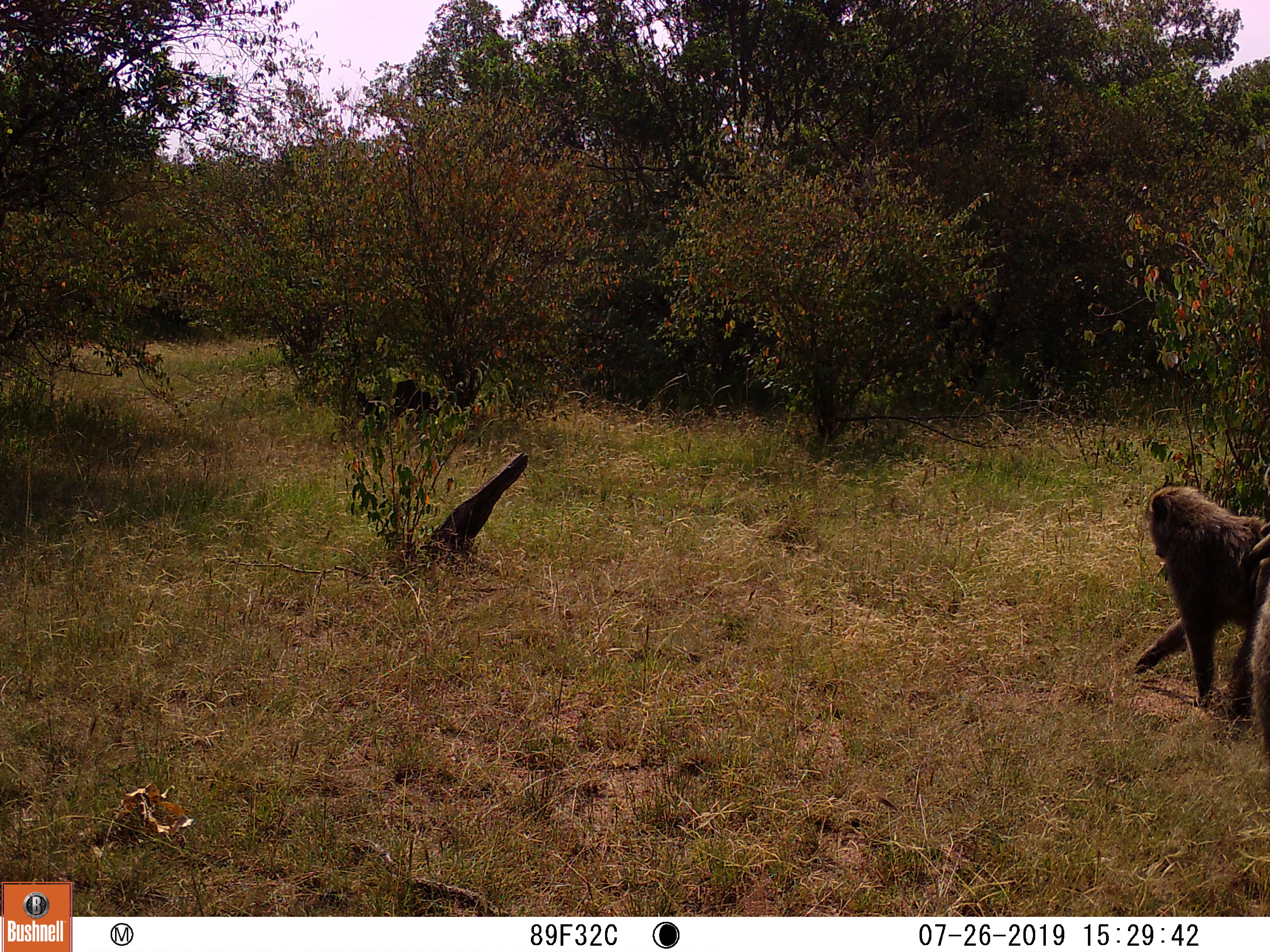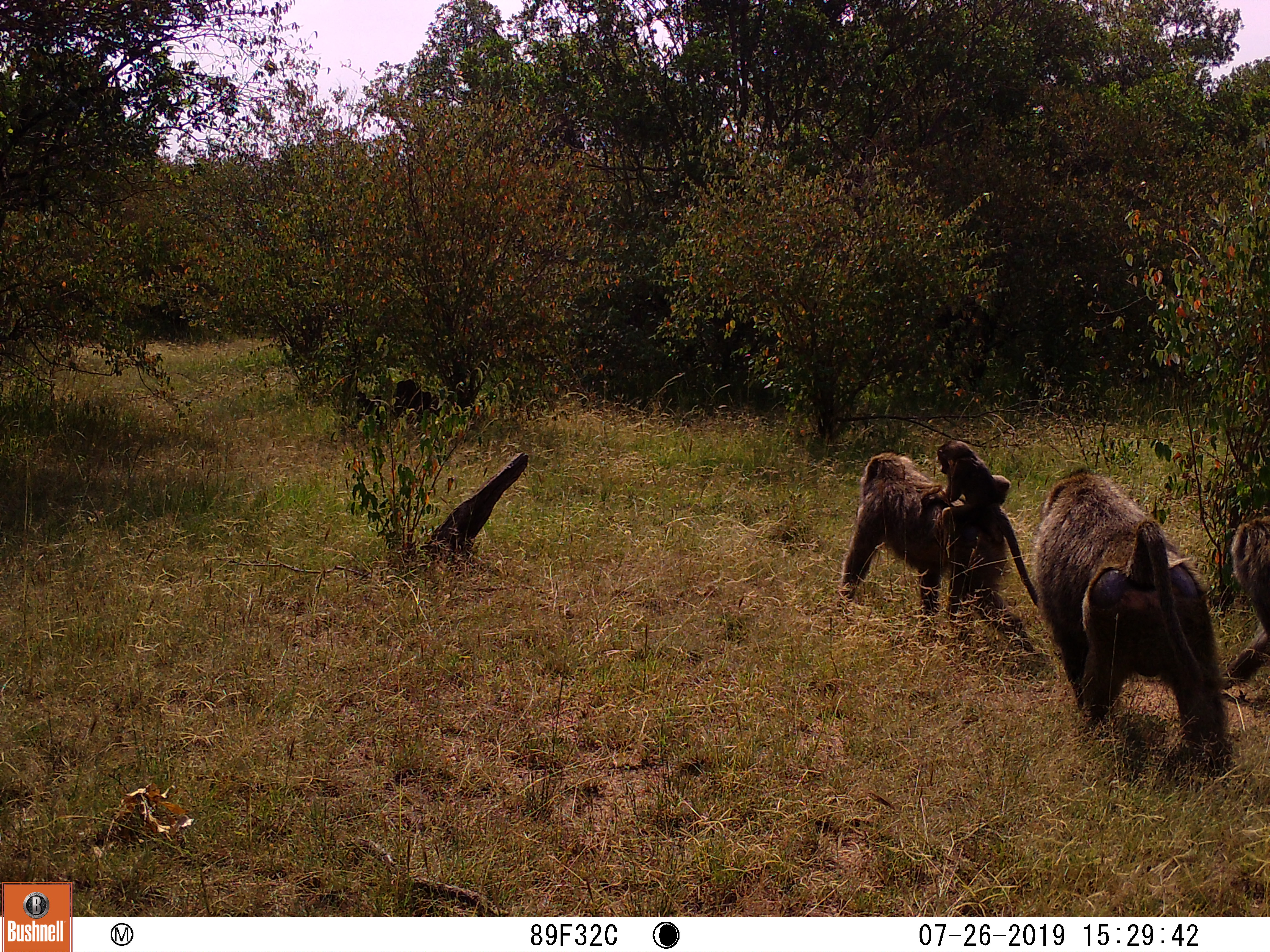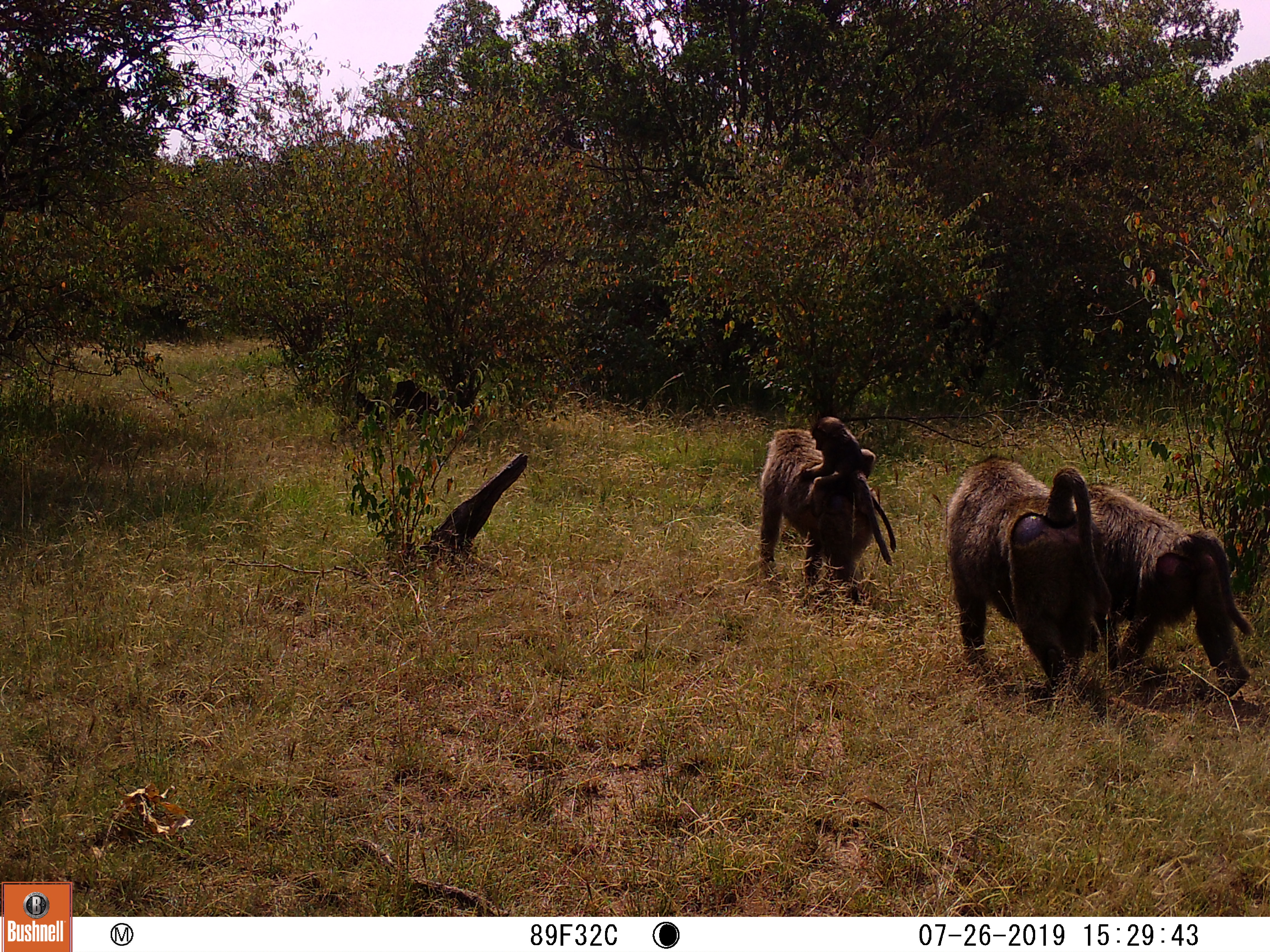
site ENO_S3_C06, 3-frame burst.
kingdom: Animalia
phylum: Chordata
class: Mammalia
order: Primates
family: Cercopithecidae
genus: Papio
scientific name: Papio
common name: baboon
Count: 4.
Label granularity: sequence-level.